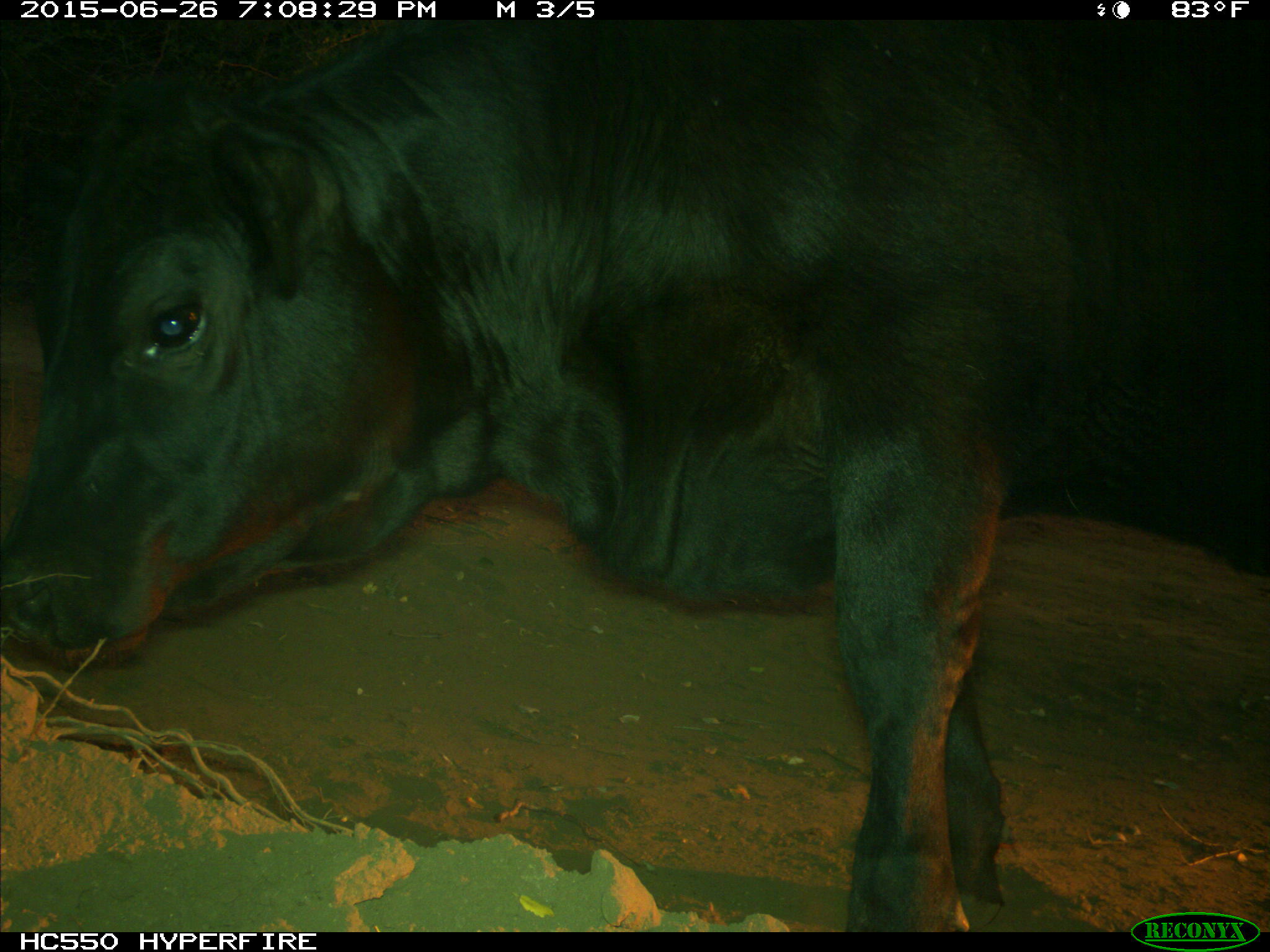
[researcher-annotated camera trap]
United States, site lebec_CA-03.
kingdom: Animalia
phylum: Chordata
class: Mammalia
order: Artiodactyla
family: Bovidae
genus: Bos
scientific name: Bos taurus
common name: domestic cow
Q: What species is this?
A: Bos taurus (domestic cow).